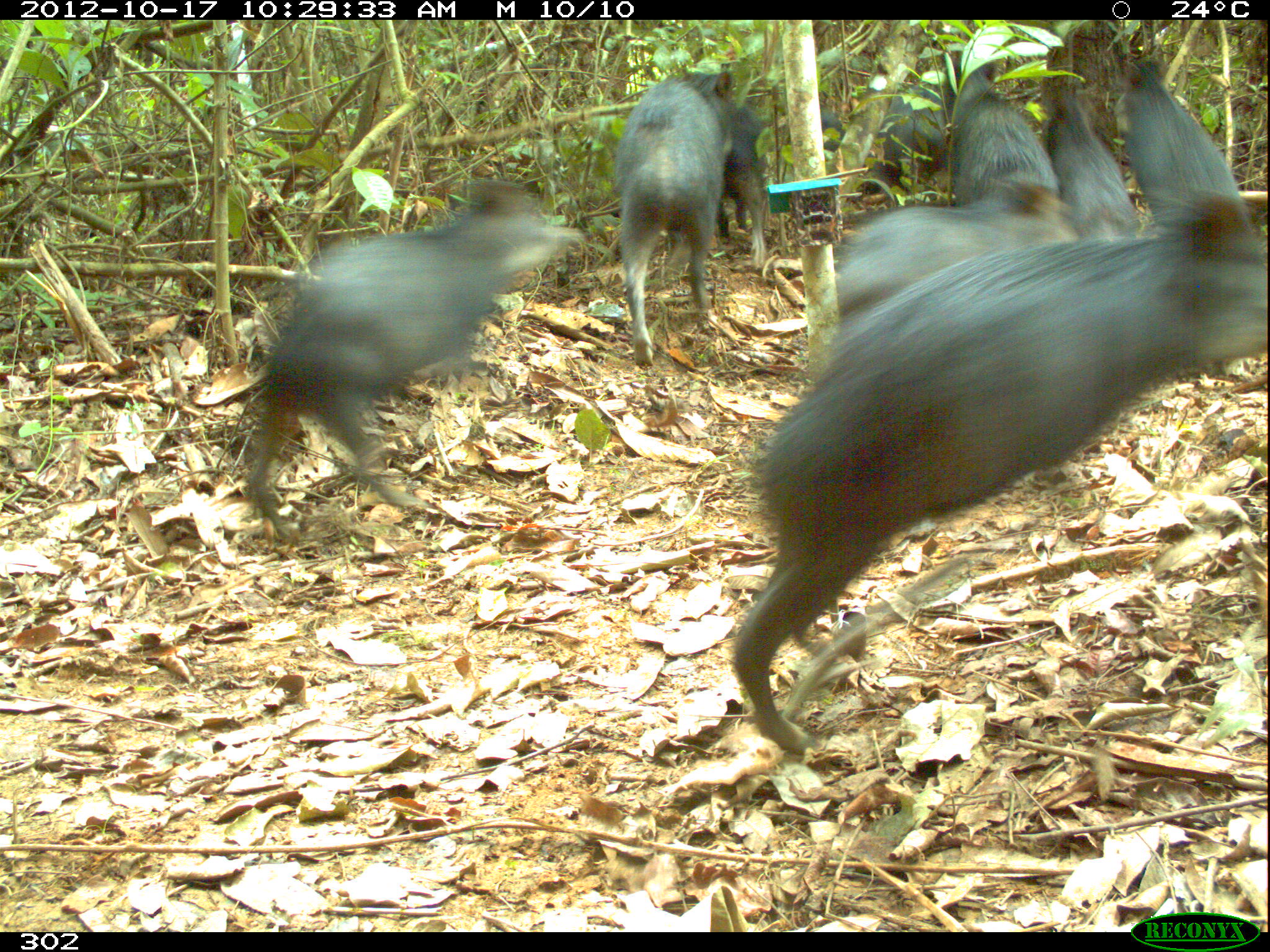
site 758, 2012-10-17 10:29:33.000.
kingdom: Animalia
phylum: Chordata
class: Mammalia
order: Artiodactyla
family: Tayassuidae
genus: Tayassu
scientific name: Tayassu pecari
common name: white-lipped peccary